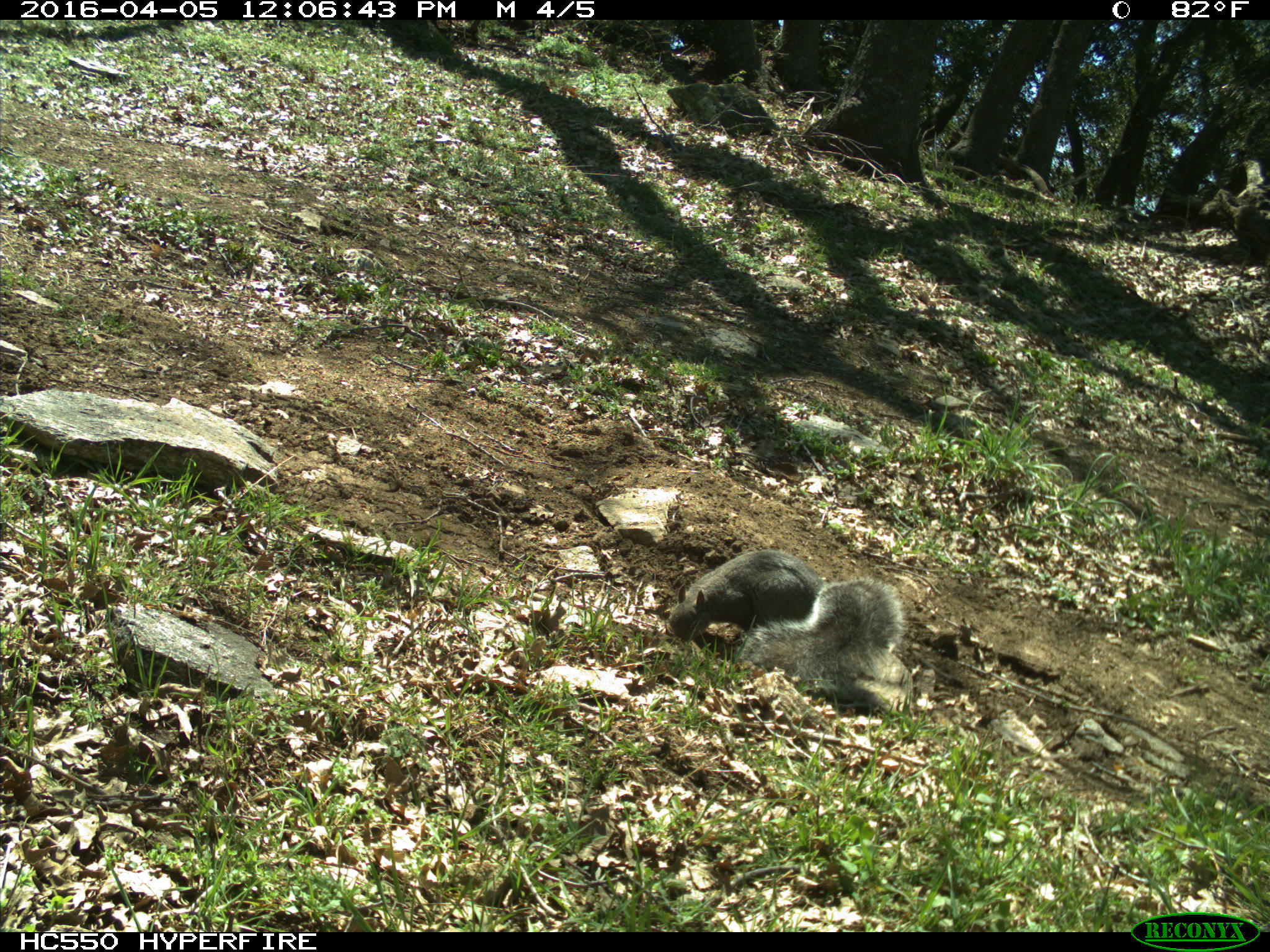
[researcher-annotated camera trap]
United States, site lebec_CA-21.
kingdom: Animalia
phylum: Chordata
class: Mammalia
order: Rodentia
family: Sciuridae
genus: Sciurus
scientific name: Sciurus carolinensis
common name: eastern gray squirrel